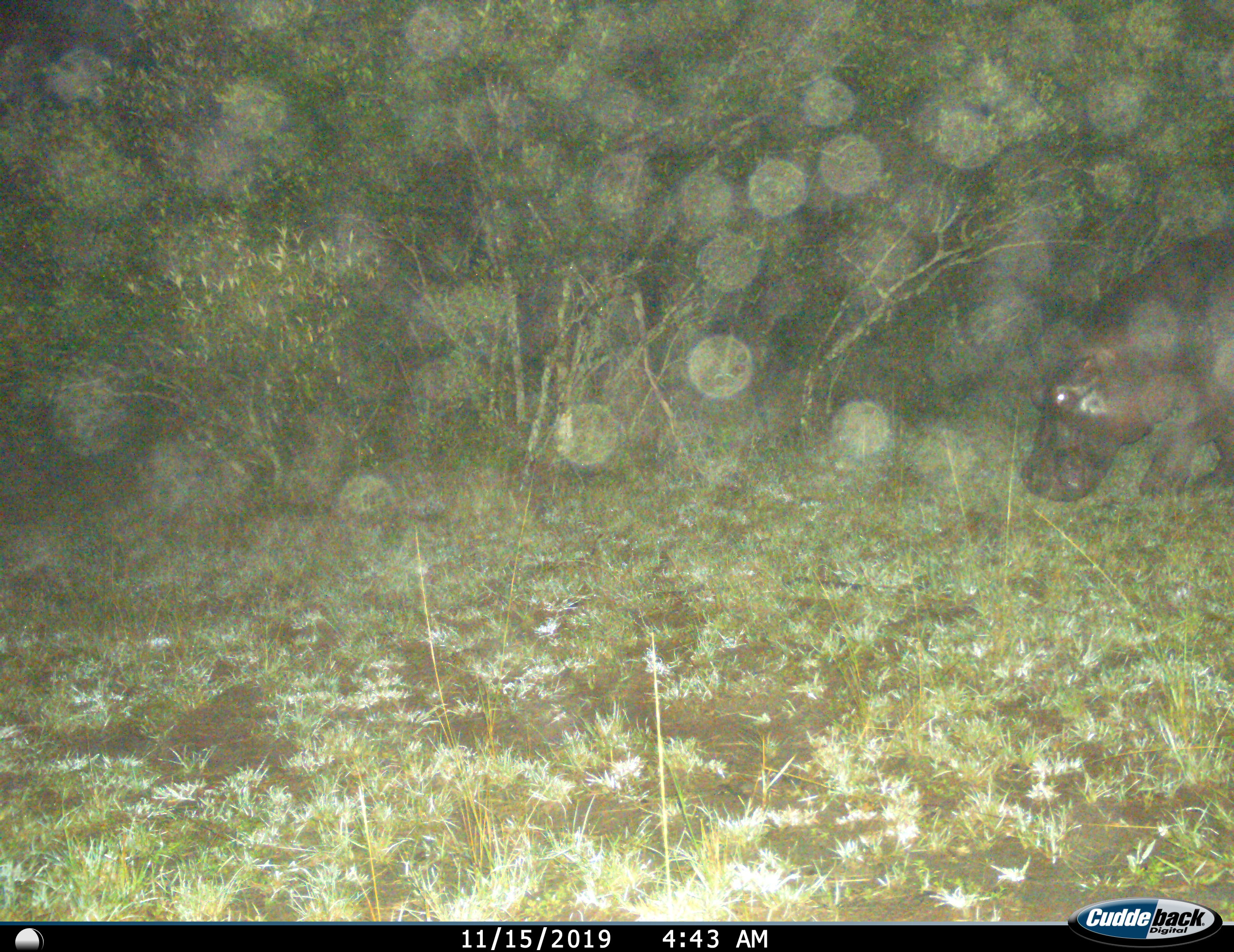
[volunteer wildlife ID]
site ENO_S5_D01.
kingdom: Animalia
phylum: Chordata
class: Mammalia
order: Artiodactyla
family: Hippopotamidae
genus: Hippopotamus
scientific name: Hippopotamus amphibius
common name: hippopotamus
Hippopotamus (Hippopotamus amphibius), count 1. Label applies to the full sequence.